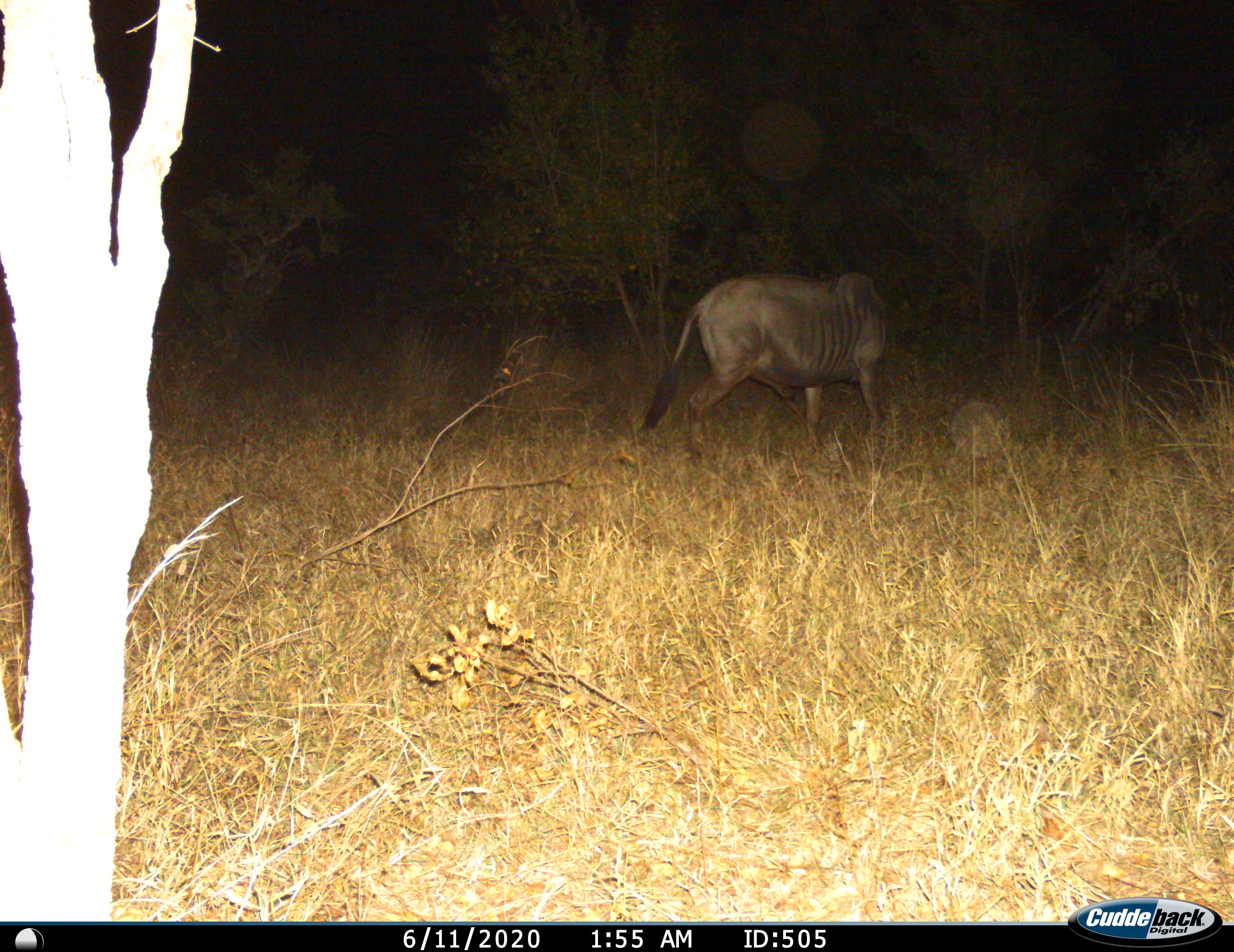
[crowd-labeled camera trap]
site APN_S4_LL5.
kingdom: Animalia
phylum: Chordata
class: Mammalia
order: Artiodactyla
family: Bovidae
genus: Connochaetes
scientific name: Connochaetes taurinus taurinus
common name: blue wildebeest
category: wildebeestblue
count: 1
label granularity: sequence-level